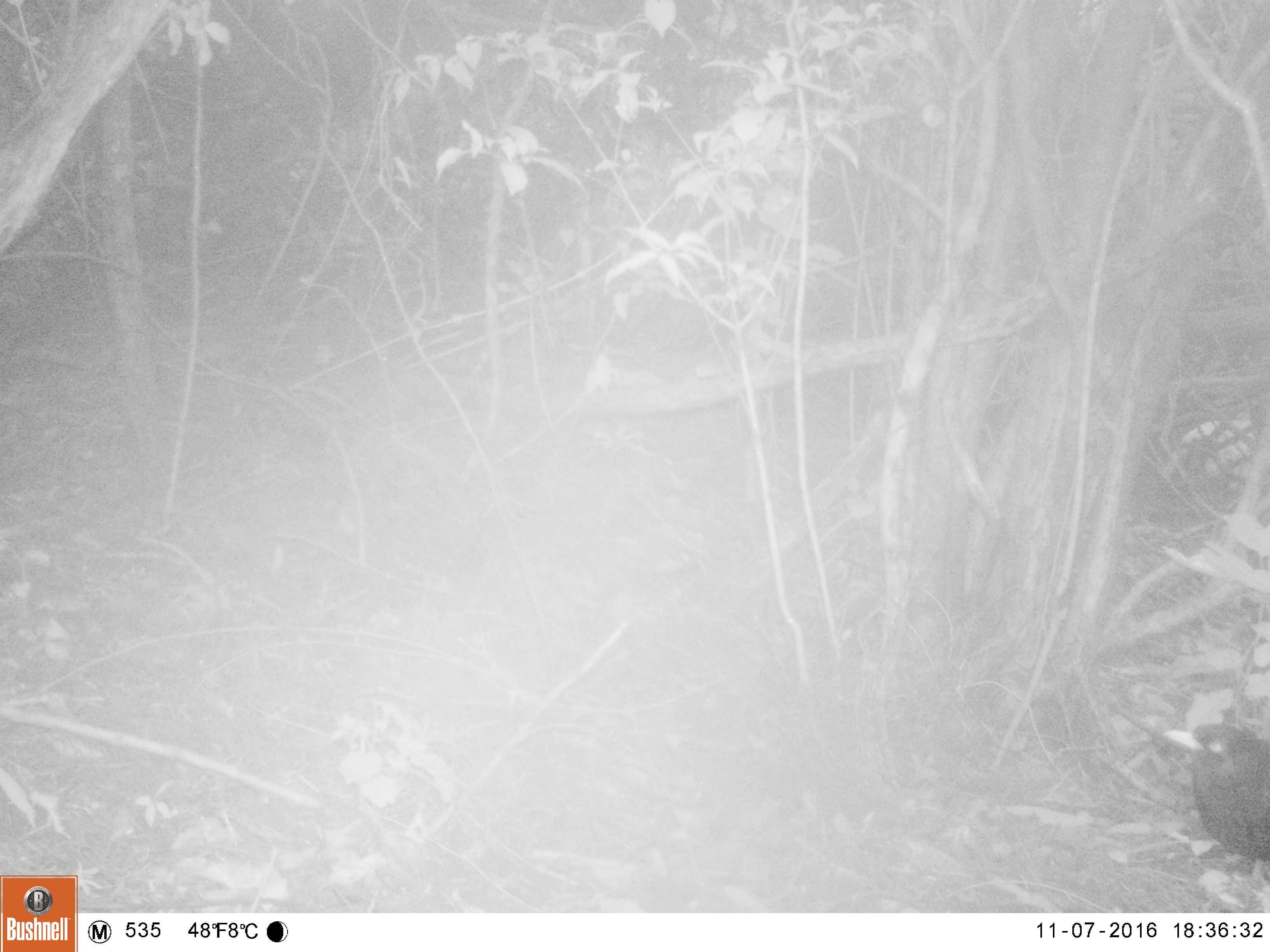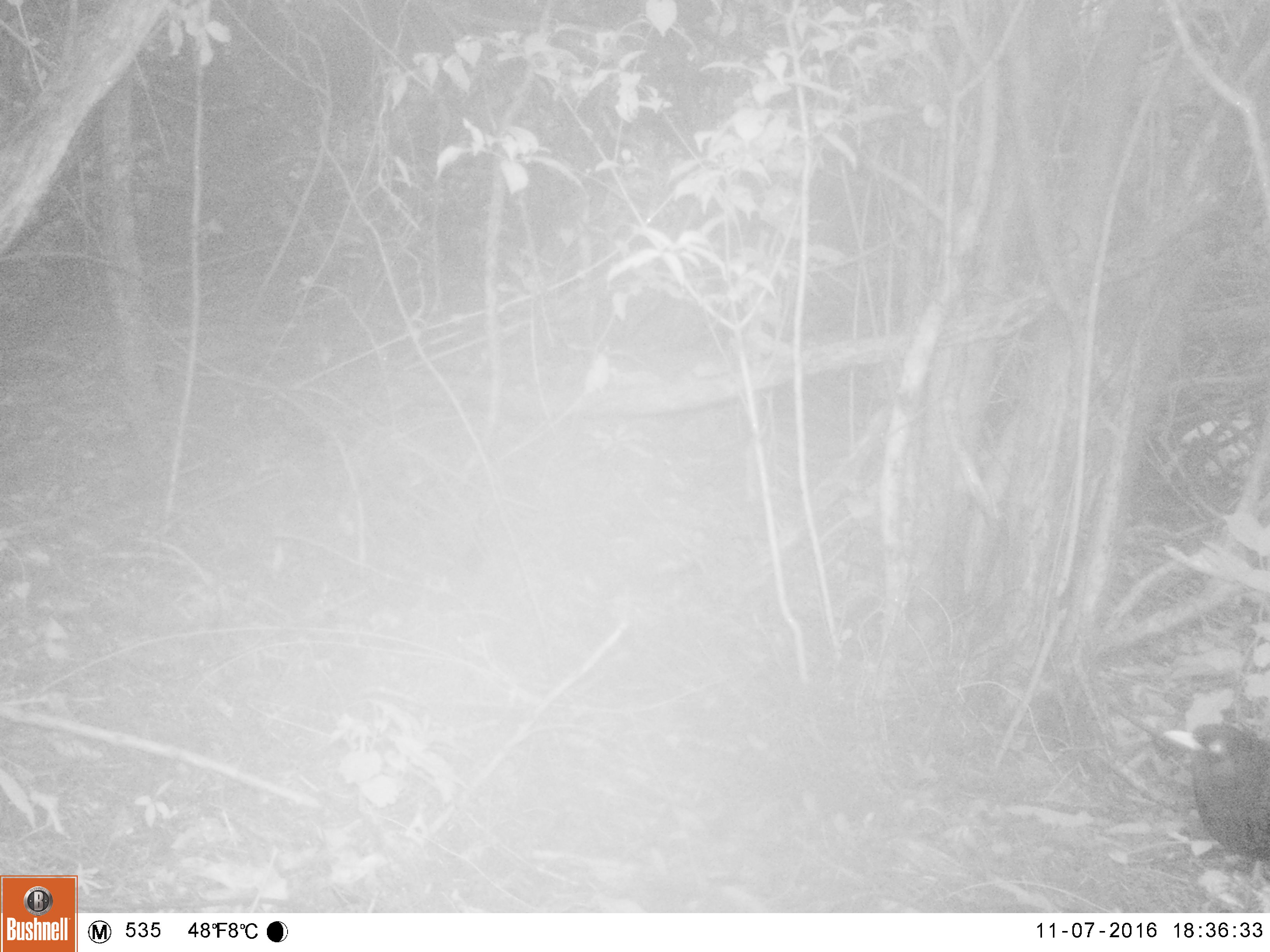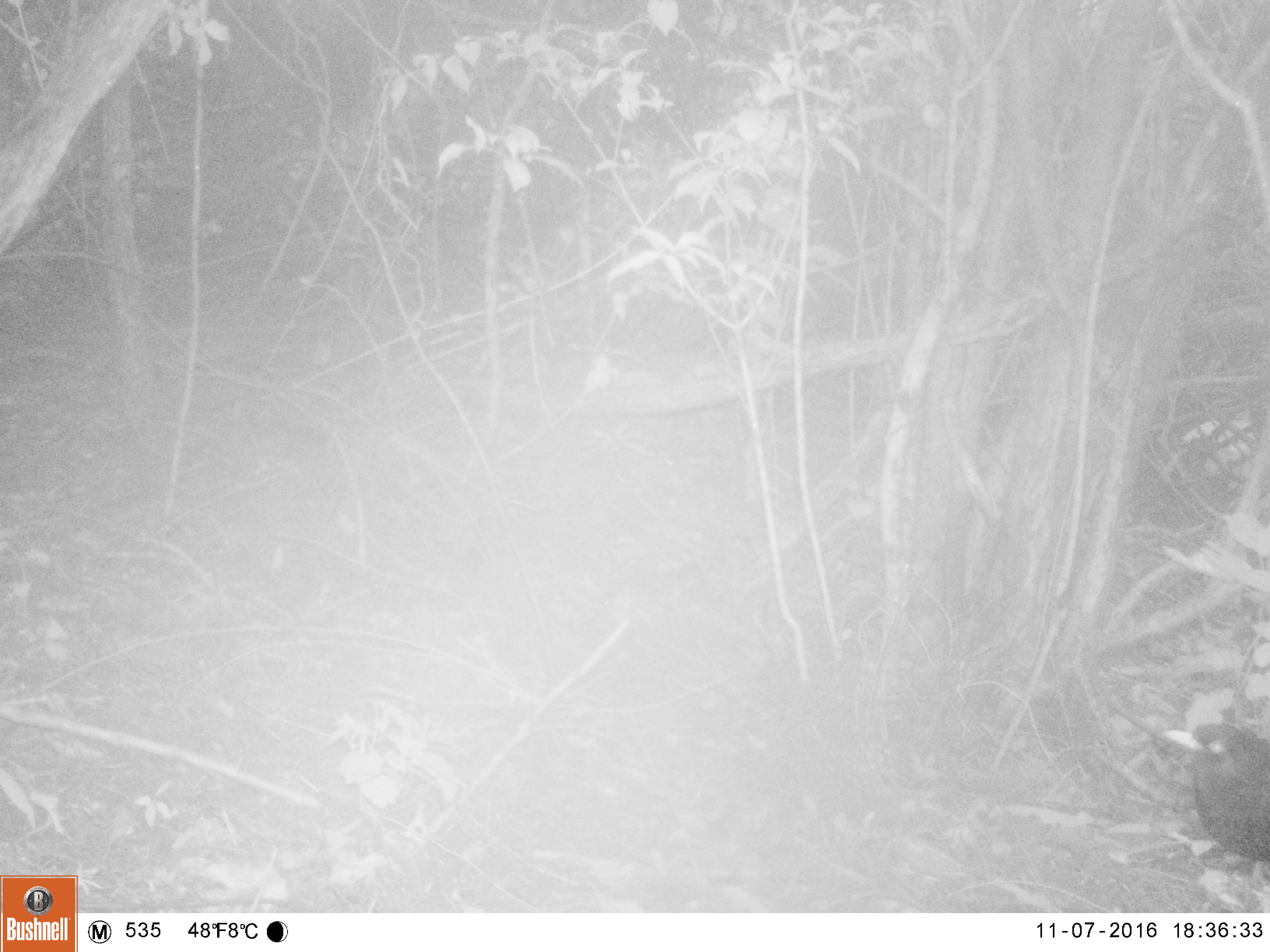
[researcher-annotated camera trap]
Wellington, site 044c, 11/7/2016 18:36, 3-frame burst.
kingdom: Animalia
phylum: Chordata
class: Aves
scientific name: Aves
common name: bird